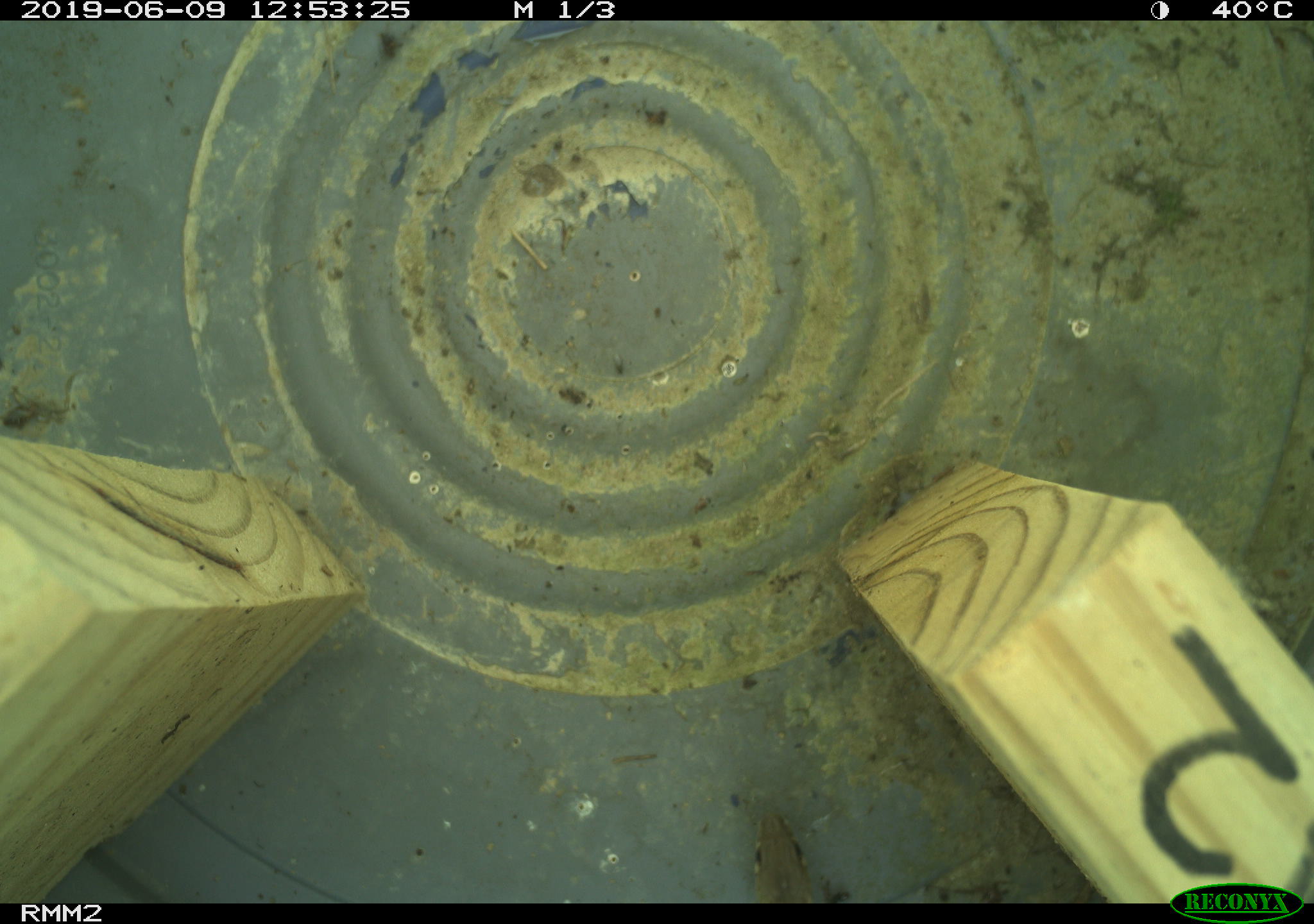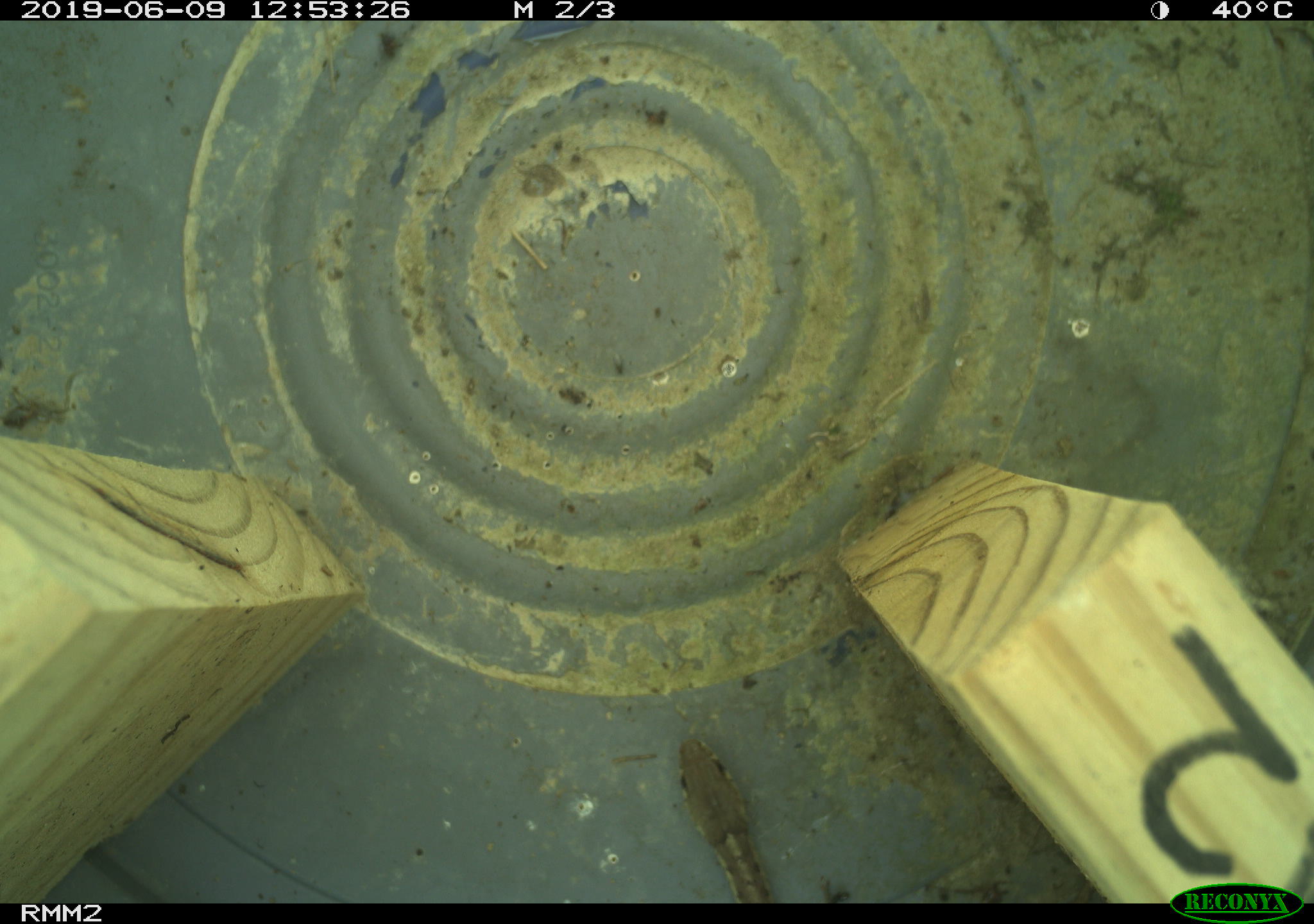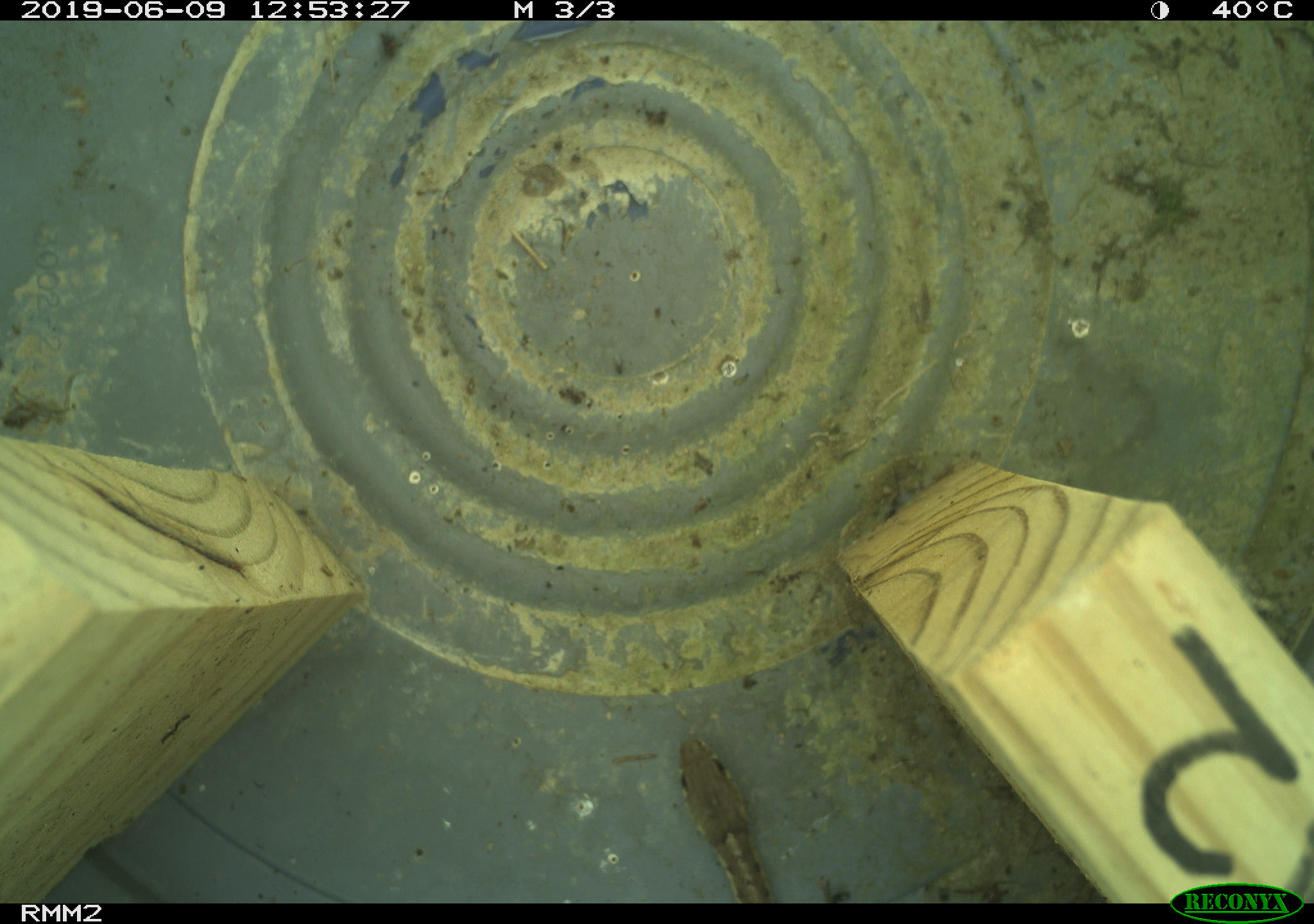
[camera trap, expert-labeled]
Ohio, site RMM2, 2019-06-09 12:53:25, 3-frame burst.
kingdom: Animalia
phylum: Chordata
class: Reptilia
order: Squamata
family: Colubridae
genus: Thamnophis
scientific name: Thamnophis sirtalis sirtalis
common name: eastern gartersnake